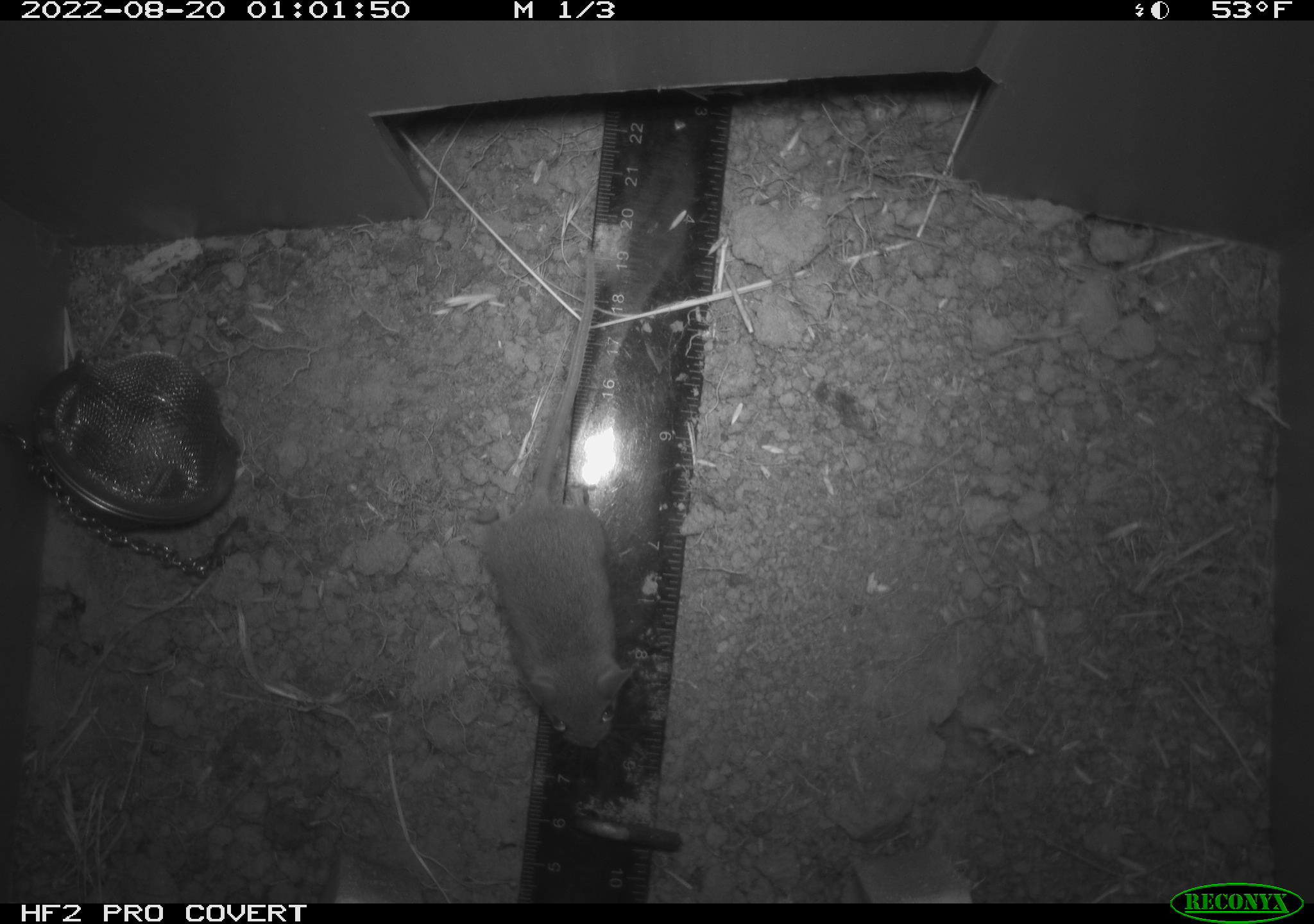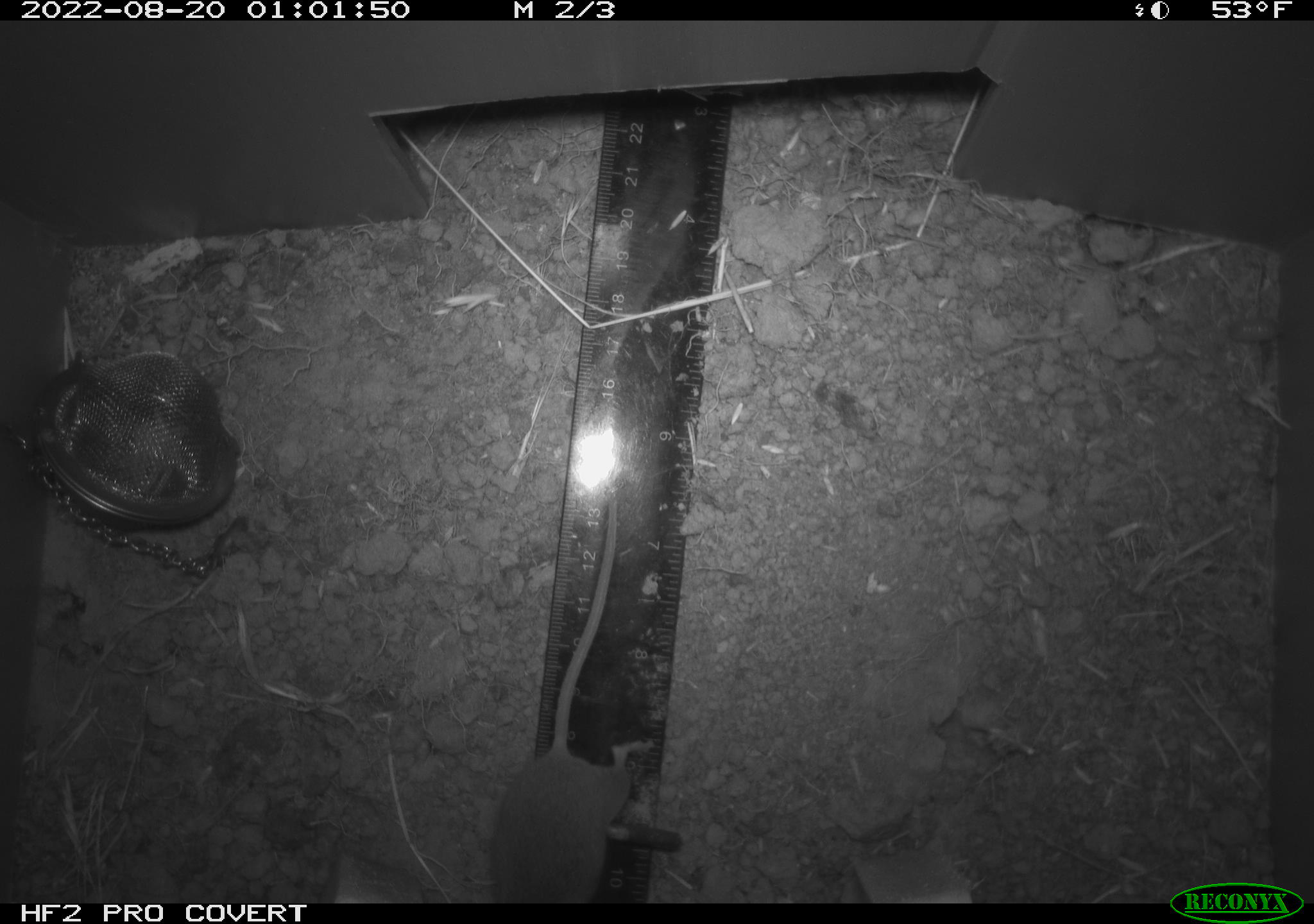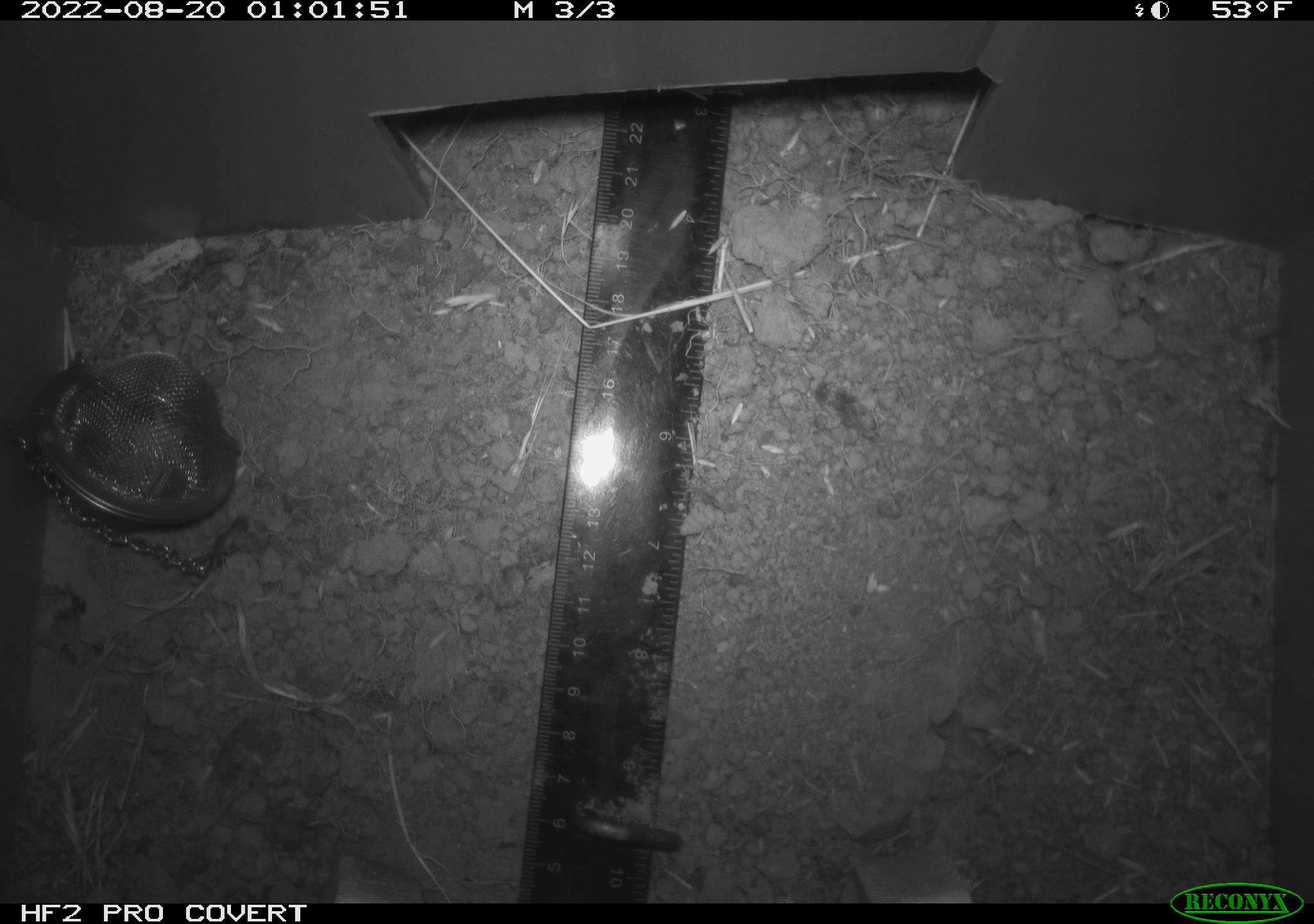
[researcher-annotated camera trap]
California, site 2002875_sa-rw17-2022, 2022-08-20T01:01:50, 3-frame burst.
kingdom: Animalia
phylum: Chordata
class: Mammalia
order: Rodentia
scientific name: Rodentia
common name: mouse species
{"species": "mouse species (Rodentia)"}